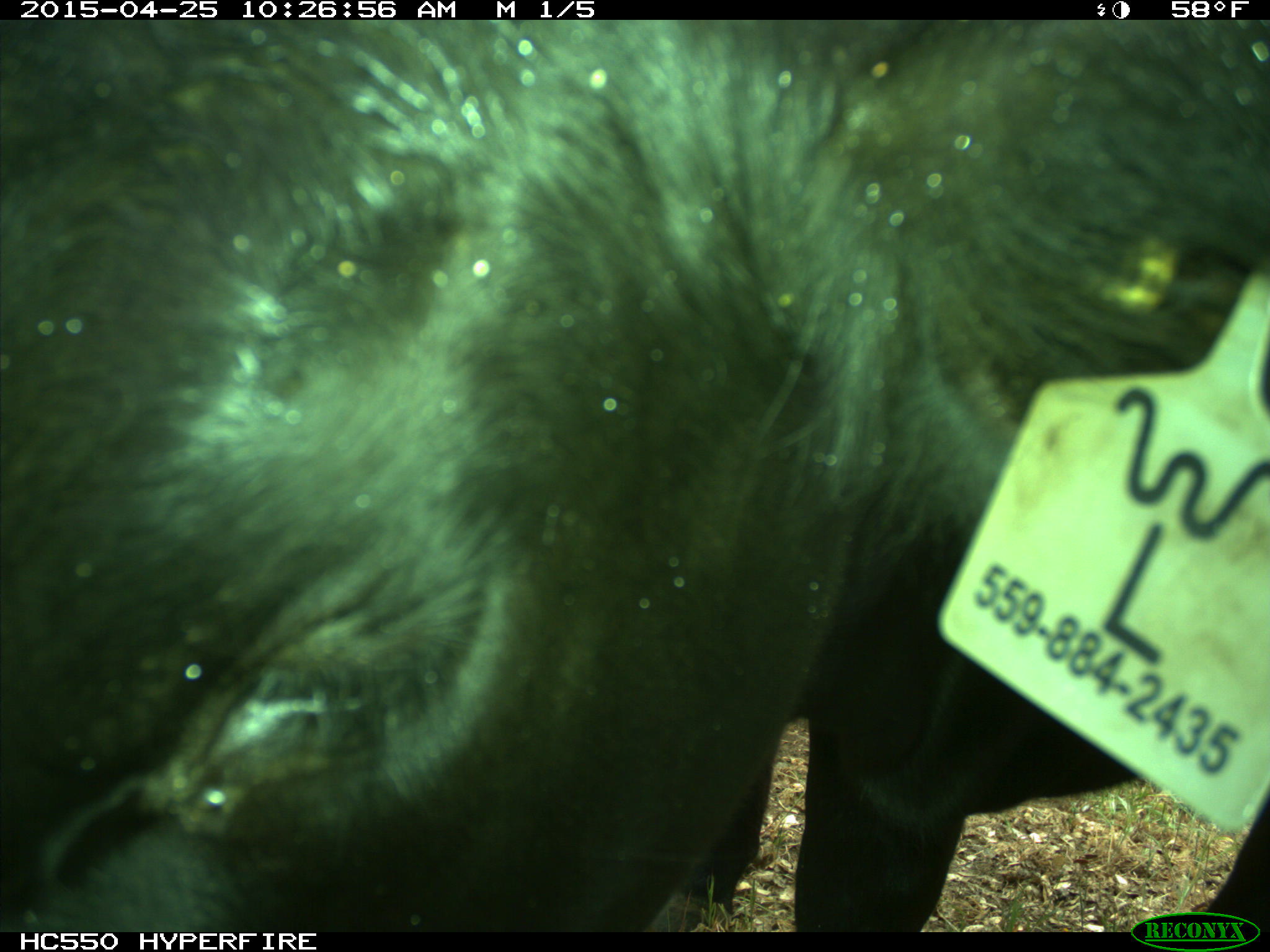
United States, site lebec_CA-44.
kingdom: Animalia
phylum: Chordata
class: Mammalia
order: Artiodactyla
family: Suidae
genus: Sus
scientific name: Sus scrofa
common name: wild boar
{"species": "Sus scrofa (wild boar)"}